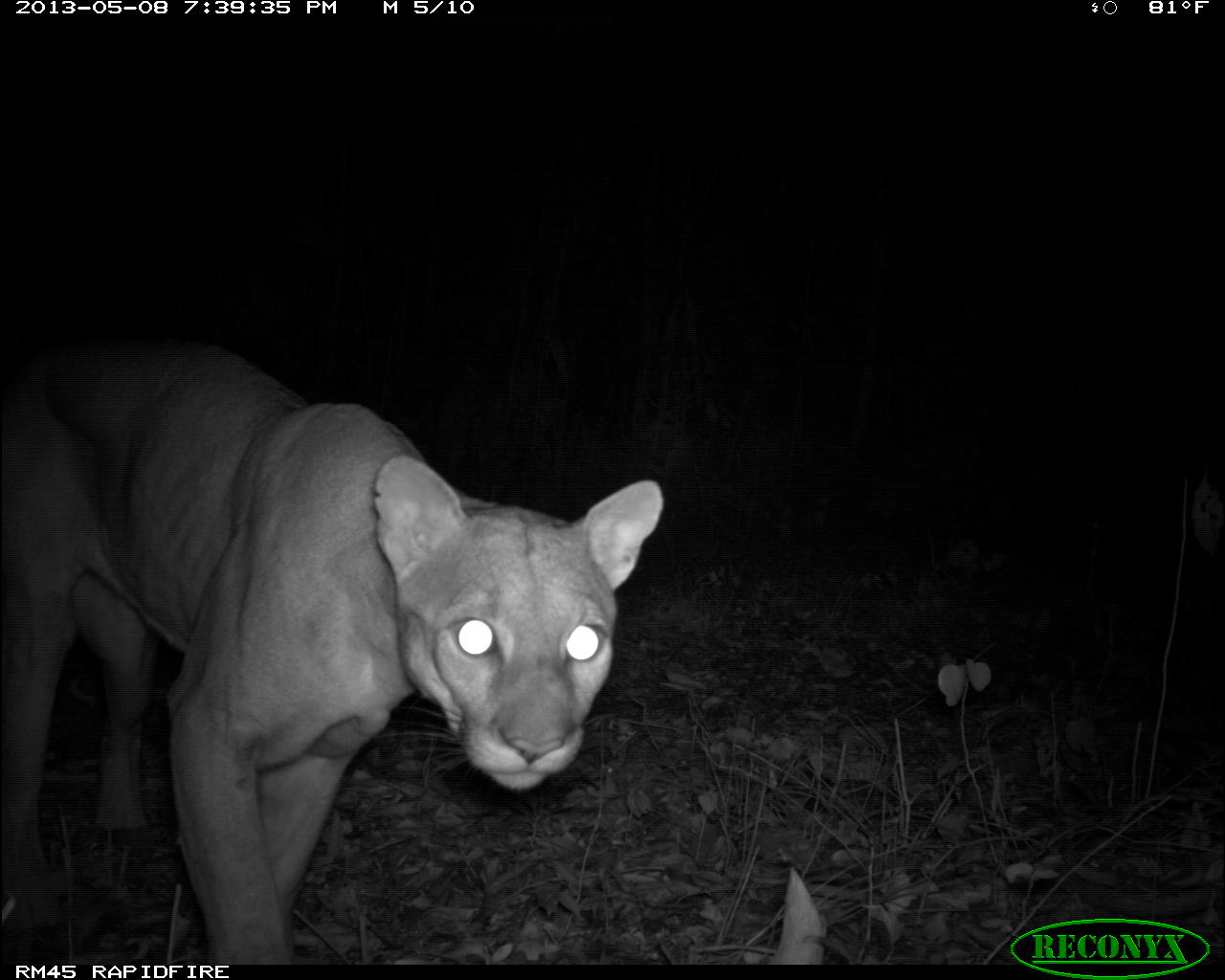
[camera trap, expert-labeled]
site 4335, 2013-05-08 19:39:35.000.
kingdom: Animalia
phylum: Chordata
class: Mammalia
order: Carnivora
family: Felidae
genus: Puma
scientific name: Puma concolor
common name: mountain lion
Puma concolor (mountain lion), count 1, sex male.